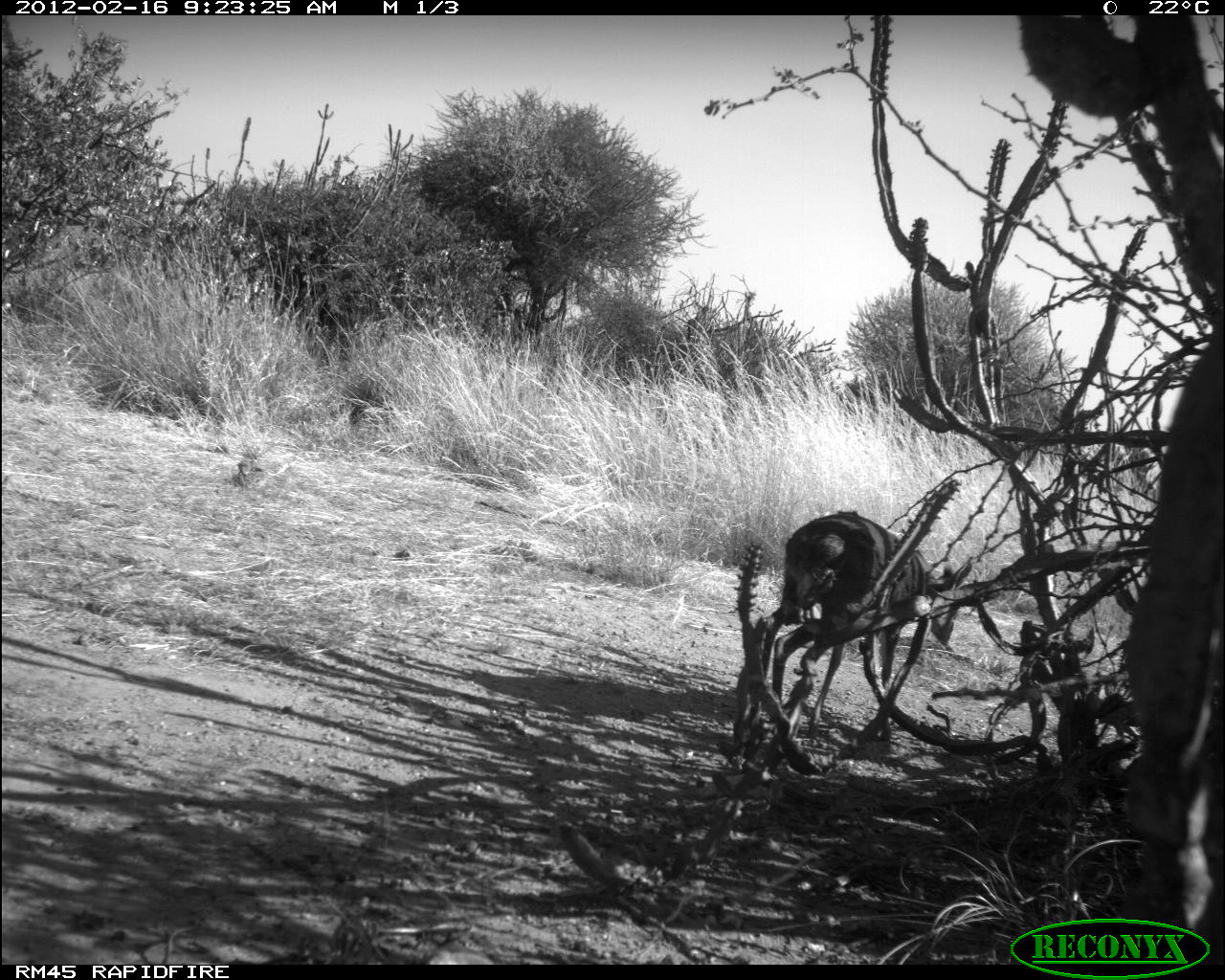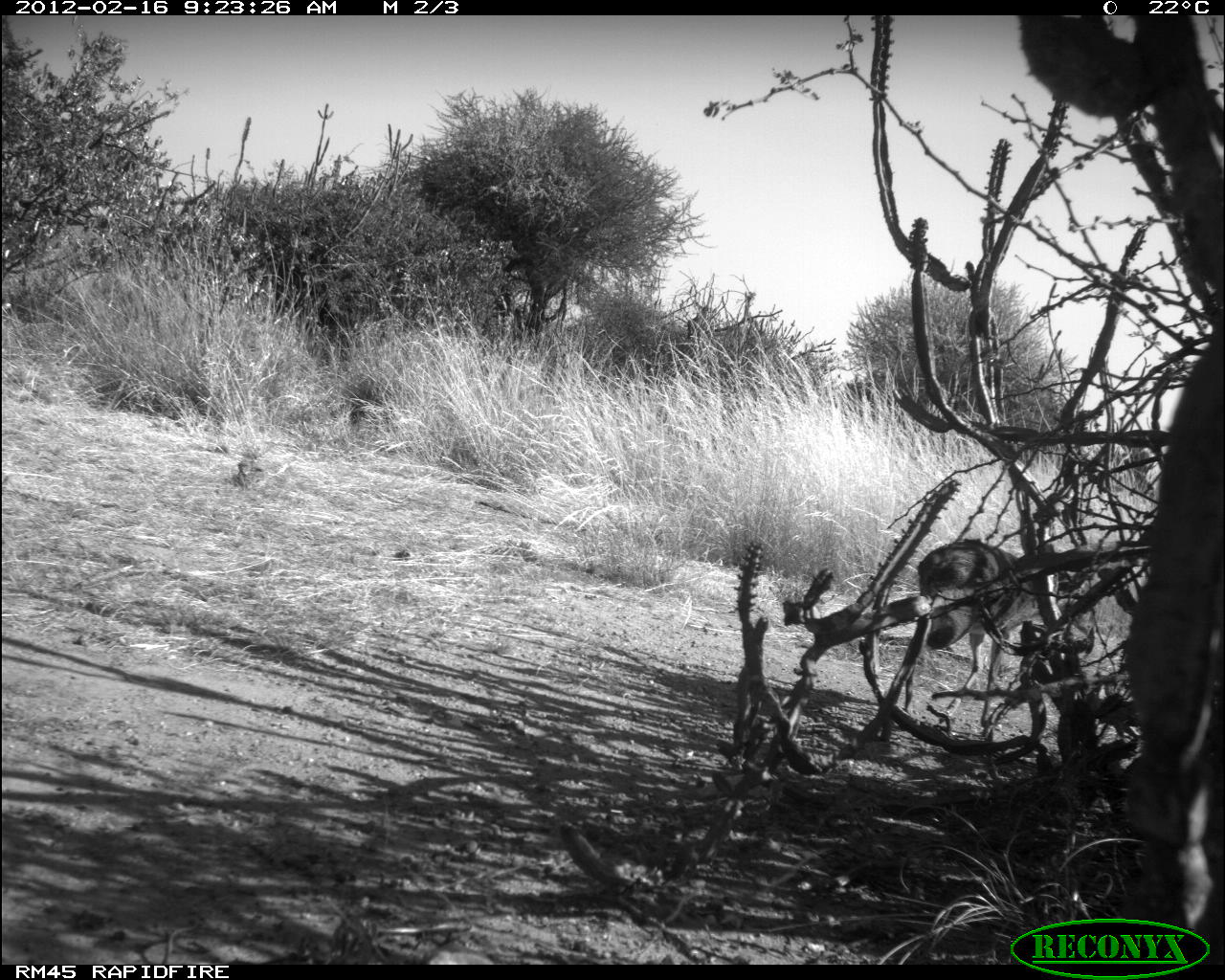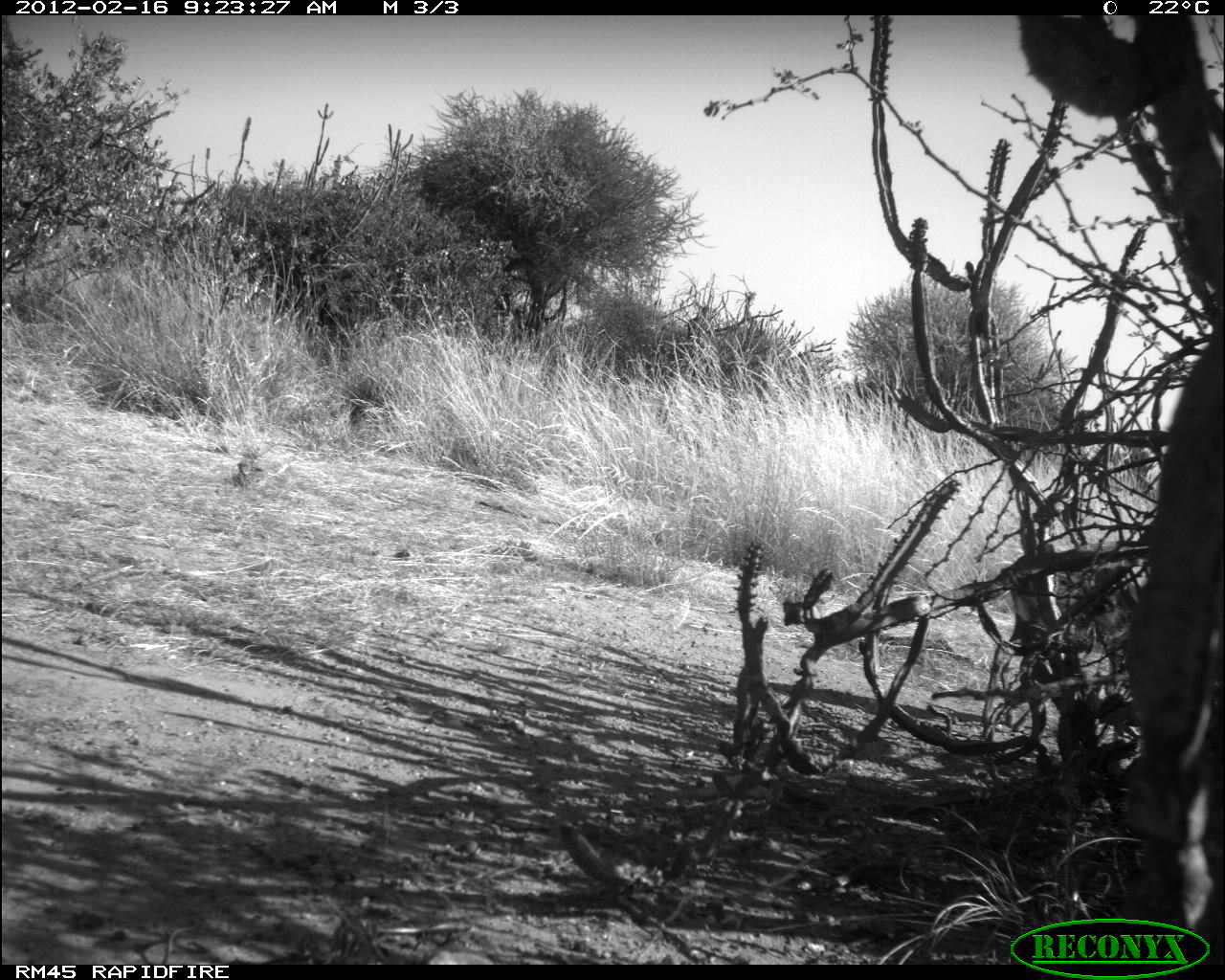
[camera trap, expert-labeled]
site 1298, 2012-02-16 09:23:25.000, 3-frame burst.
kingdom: Animalia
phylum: Chordata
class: Mammalia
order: Artiodactyla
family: Bovidae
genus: Madoqua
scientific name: Madoqua guentheri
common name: günther's dik-dik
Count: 1.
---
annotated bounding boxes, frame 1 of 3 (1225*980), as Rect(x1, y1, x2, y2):
madoqua guentheri: Rect(760, 507, 978, 744)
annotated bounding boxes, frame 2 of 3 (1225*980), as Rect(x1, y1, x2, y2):
madoqua guentheri: Rect(902, 535, 1054, 726)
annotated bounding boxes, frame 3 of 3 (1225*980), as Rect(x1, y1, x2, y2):
madoqua guentheri: Rect(977, 528, 1143, 739)